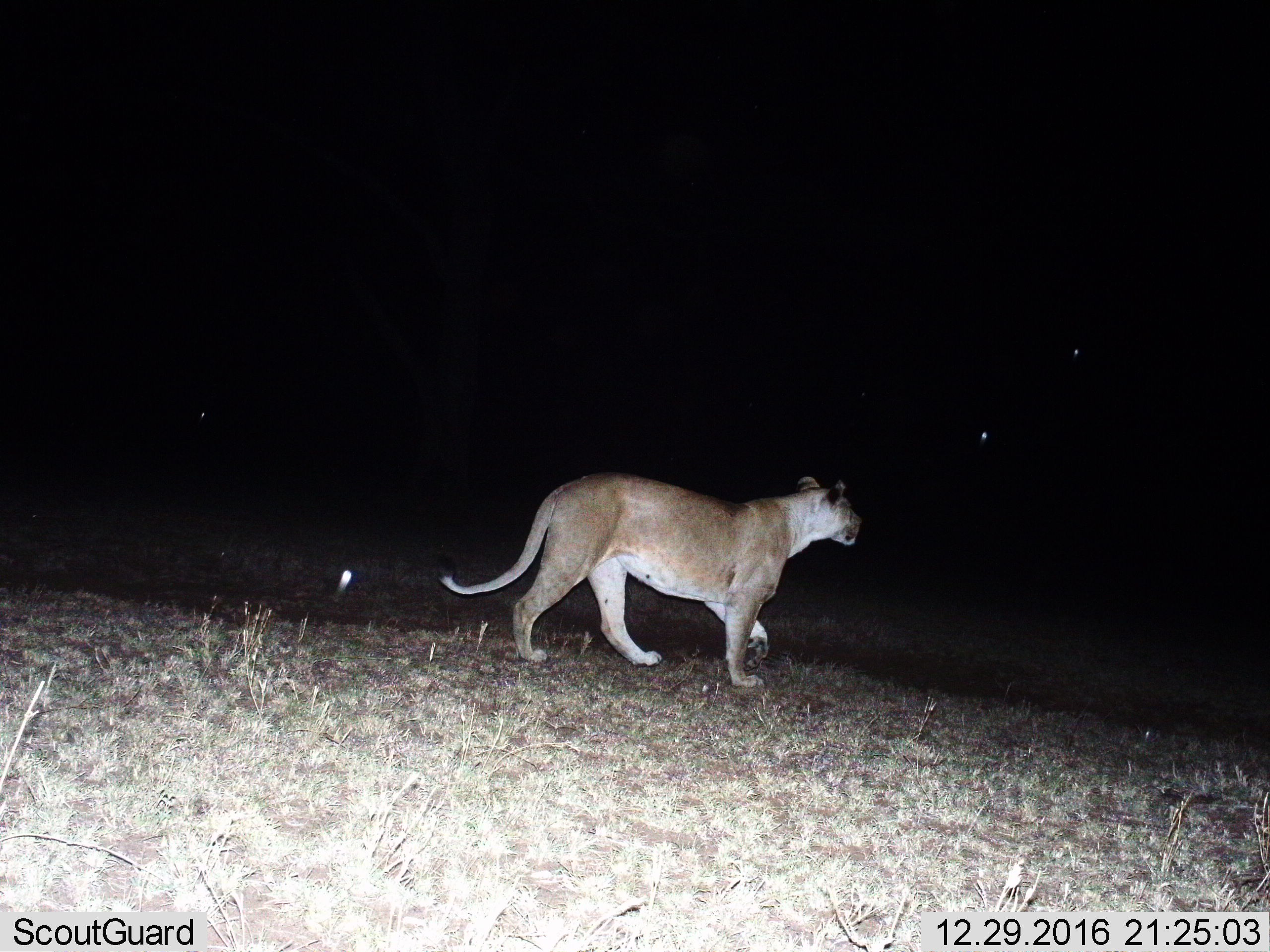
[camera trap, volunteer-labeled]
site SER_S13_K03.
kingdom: Animalia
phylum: Chordata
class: Mammalia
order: Carnivora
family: Felidae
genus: Panthera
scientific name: Panthera leo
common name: lion female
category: lionfemale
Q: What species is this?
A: Lionfemale (lion female) (Panthera leo).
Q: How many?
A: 1.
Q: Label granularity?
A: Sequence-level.